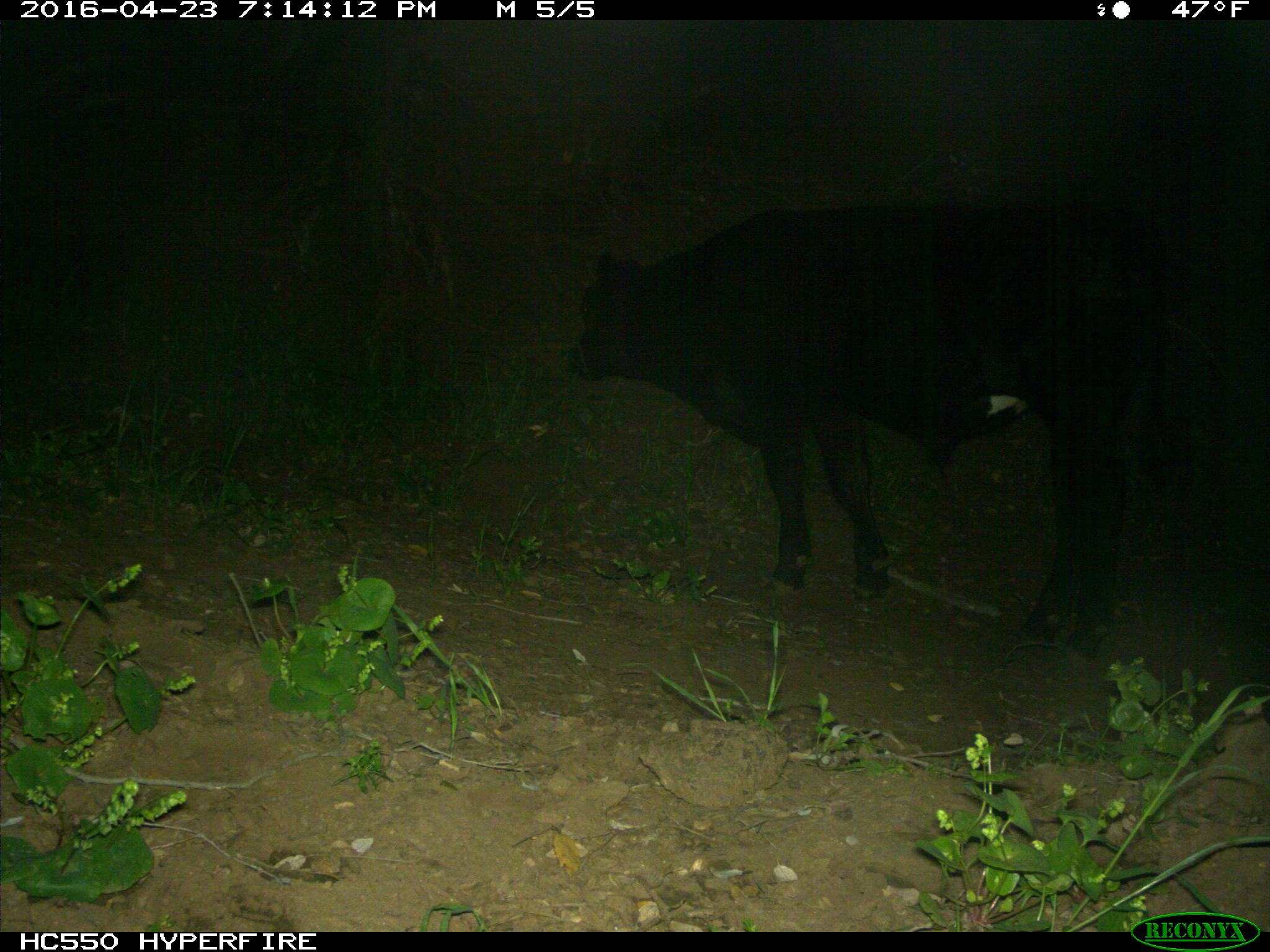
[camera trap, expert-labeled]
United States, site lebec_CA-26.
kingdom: Animalia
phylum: Chordata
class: Mammalia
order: Artiodactyla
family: Bovidae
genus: Bos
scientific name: Bos taurus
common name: domestic cow